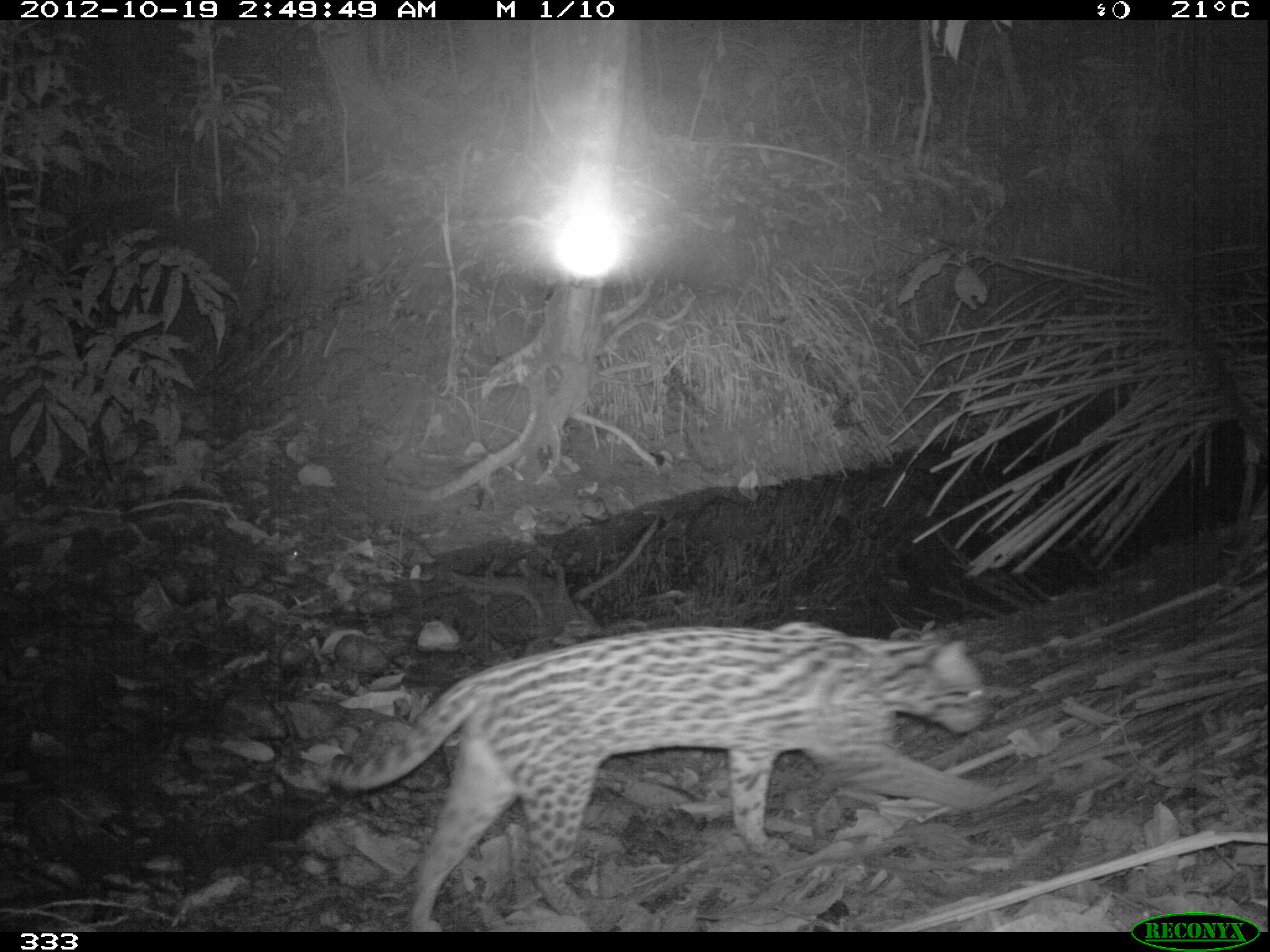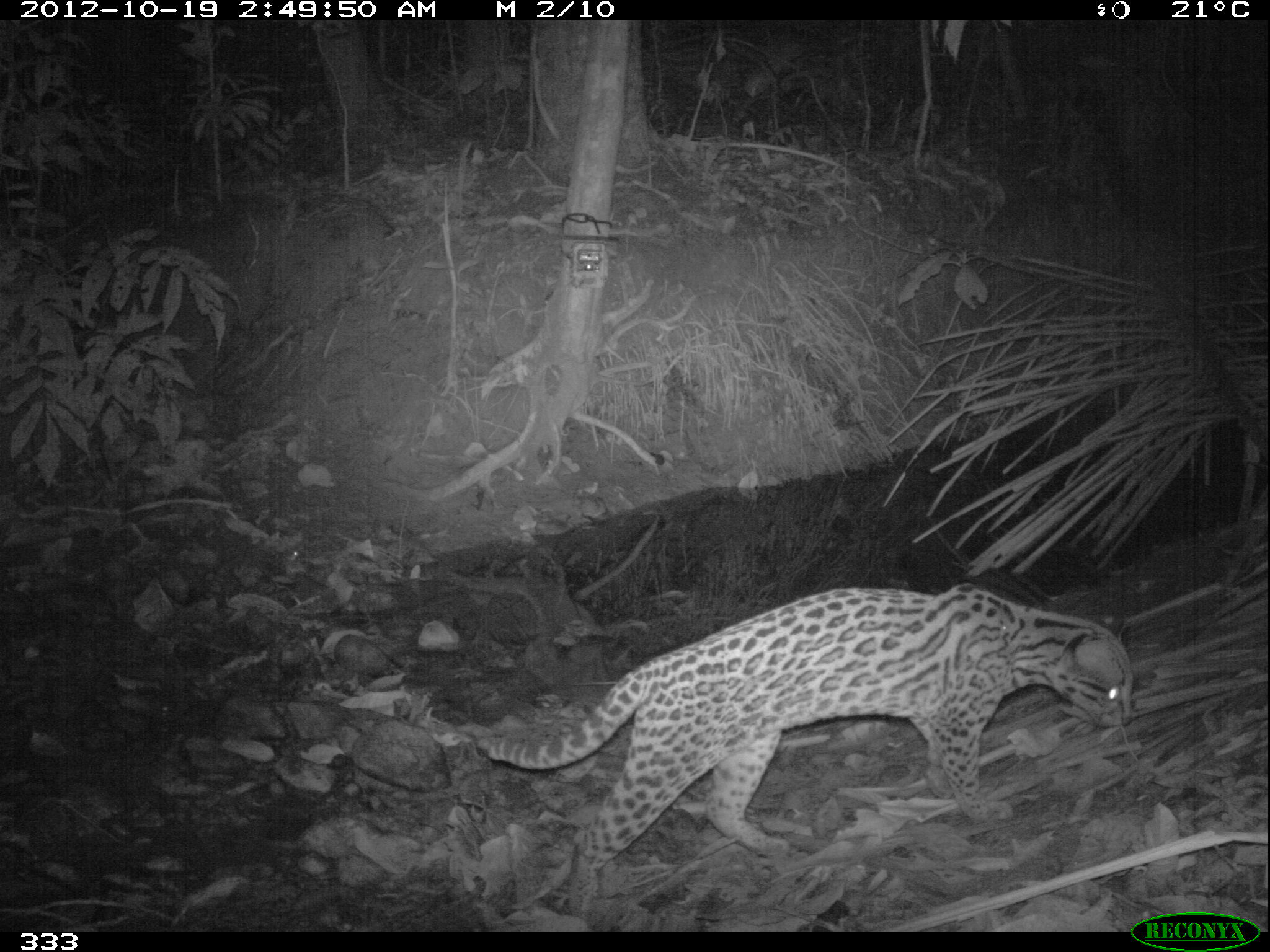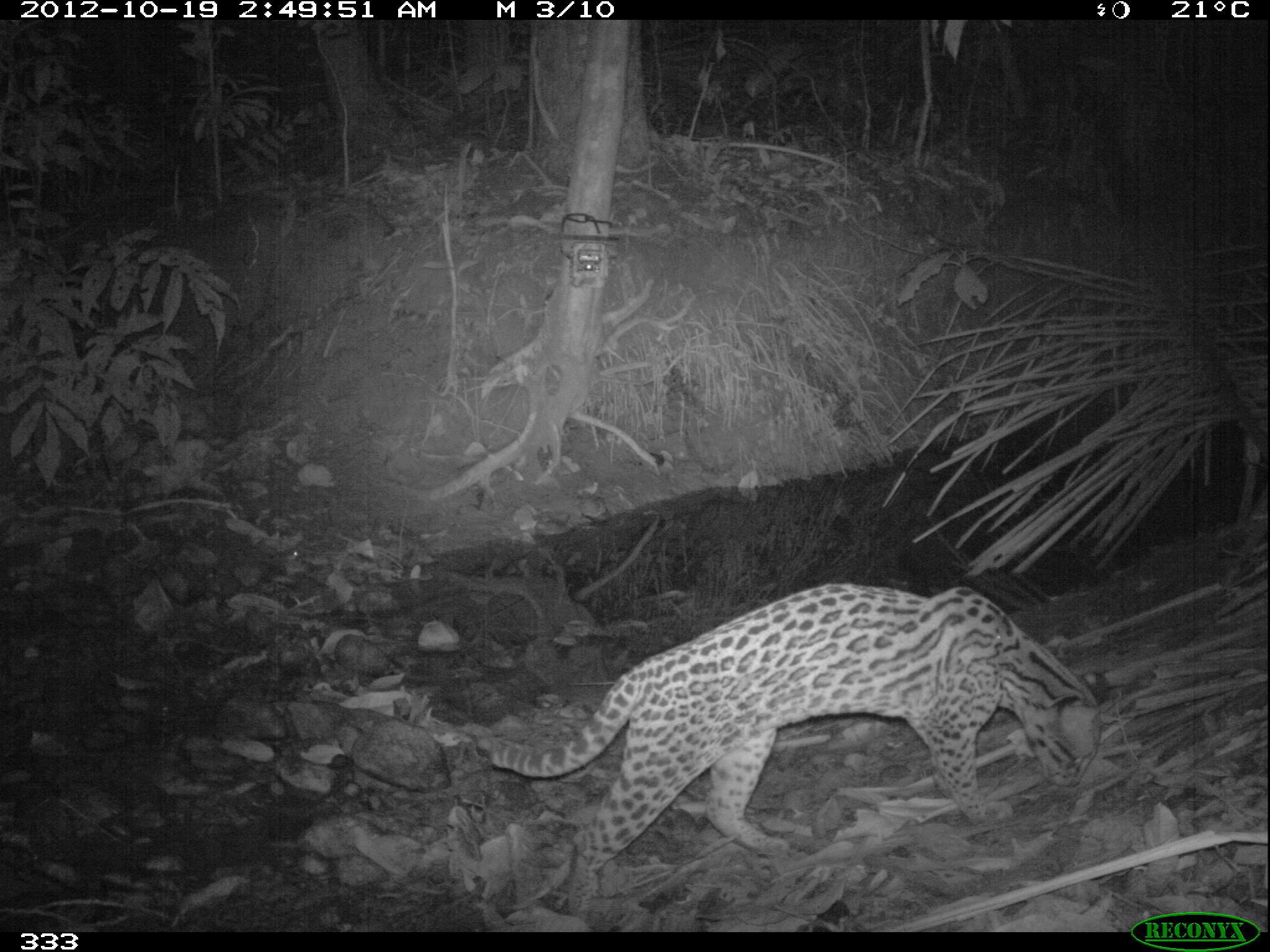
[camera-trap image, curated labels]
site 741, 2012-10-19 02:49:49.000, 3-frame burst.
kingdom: Animalia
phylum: Chordata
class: Mammalia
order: Carnivora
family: Felidae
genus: Leopardus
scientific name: Leopardus pardalis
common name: ocelot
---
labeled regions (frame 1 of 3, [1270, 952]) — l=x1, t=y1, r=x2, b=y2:
leopardus pardalis: l=323, t=622, r=989, b=930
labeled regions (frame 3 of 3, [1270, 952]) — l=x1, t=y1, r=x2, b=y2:
leopardus pardalis: l=484, t=583, r=1099, b=923